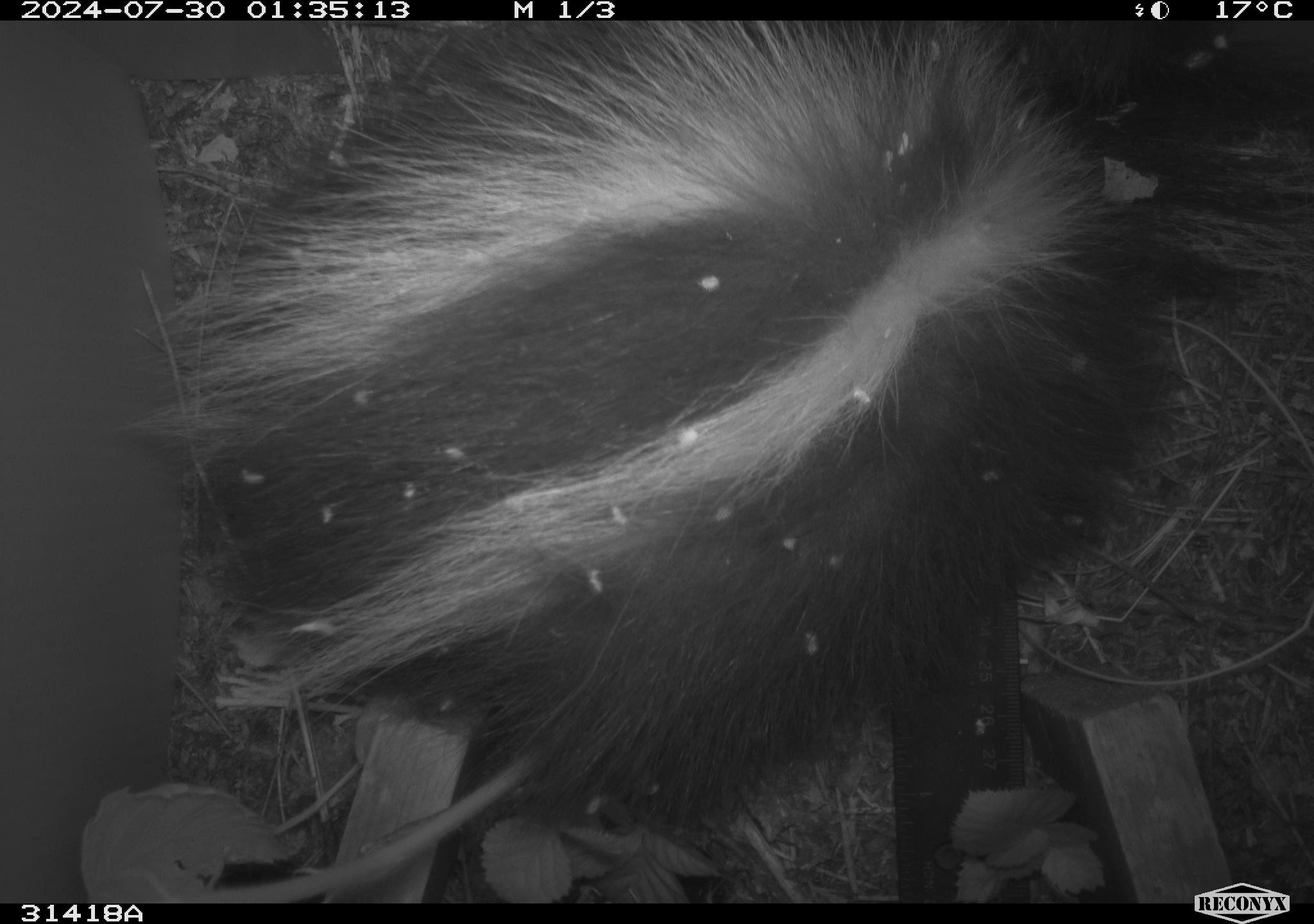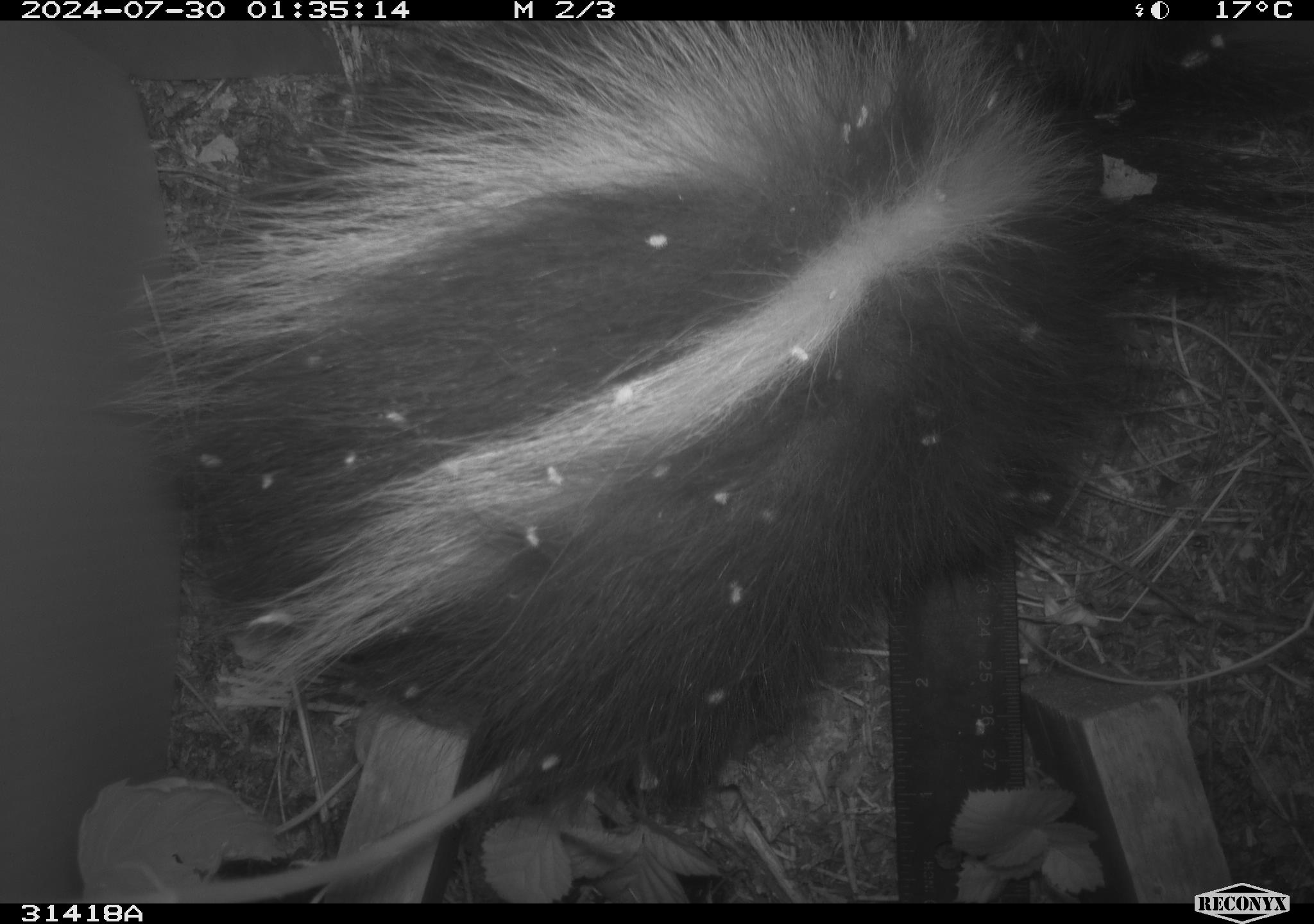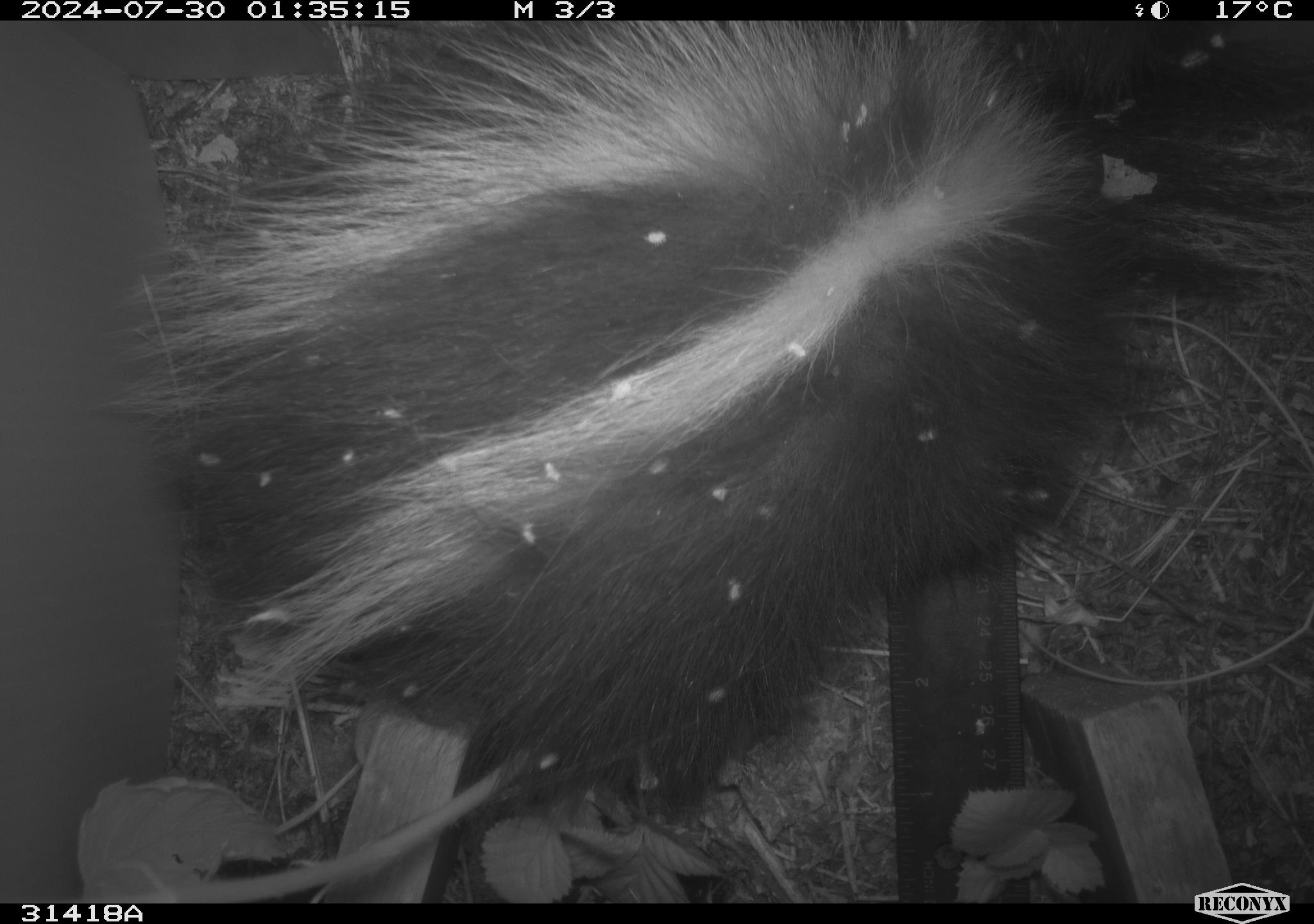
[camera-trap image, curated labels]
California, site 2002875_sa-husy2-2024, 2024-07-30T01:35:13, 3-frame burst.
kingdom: Animalia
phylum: Chordata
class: Mammalia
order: Carnivora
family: Mephitidae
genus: Mephitis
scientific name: Mephitis mephitis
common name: striped skunk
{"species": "striped skunk (Mephitis mephitis)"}